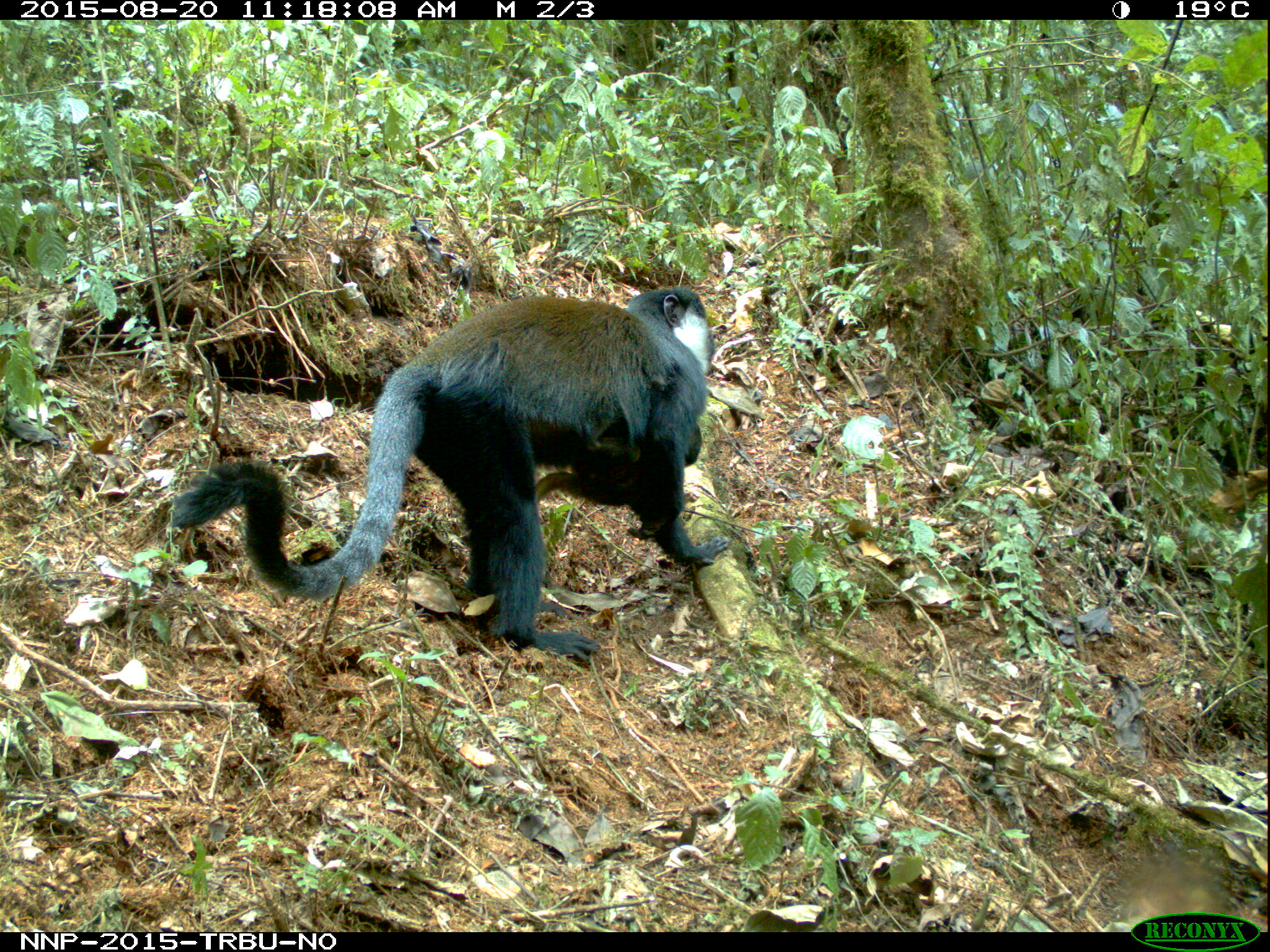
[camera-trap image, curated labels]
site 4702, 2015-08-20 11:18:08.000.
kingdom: Animalia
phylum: Chordata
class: Mammalia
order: Primates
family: Cercopithecidae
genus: Allochrocebus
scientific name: Allochrocebus lhoesti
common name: l'hoest's monkey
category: cercopithecus lhoesti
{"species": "cercopithecus lhoesti (l'hoest's monkey) (Allochrocebus lhoesti)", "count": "2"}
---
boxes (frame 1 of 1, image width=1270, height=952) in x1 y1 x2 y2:
cercopithecus lhoesti: 167 285 732 667